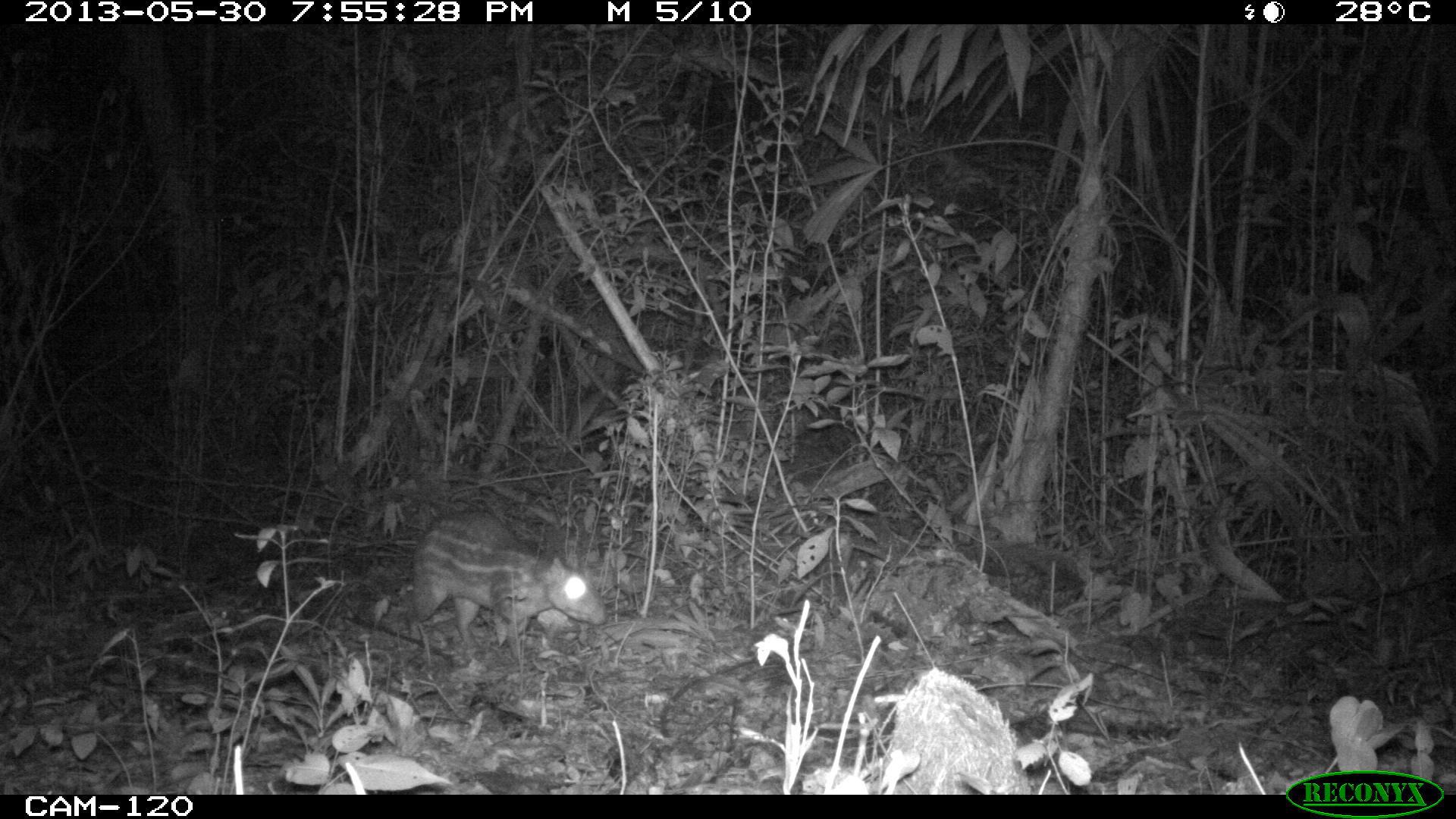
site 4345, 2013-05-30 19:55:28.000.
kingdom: Animalia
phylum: Chordata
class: Mammalia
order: Rodentia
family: Cuniculidae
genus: Cuniculus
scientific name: Cuniculus paca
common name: lowland paca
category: agouti paca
Agouti paca (lowland paca) (Cuniculus paca), count 1.